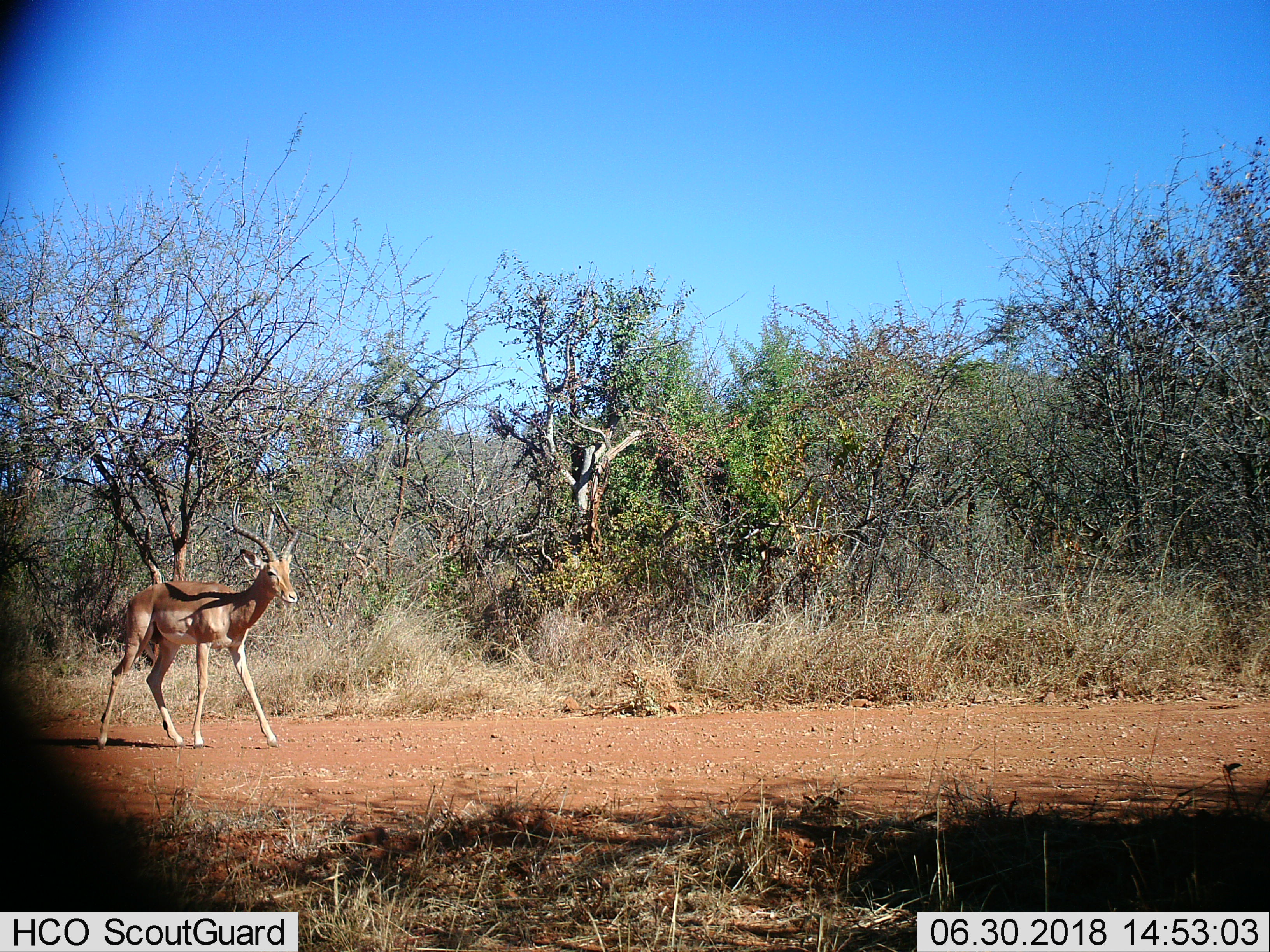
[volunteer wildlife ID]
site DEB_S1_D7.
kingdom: Animalia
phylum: Chordata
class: Mammalia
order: Artiodactyla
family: Bovidae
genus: Aepyceros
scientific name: Aepyceros melampus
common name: impala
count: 1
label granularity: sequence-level